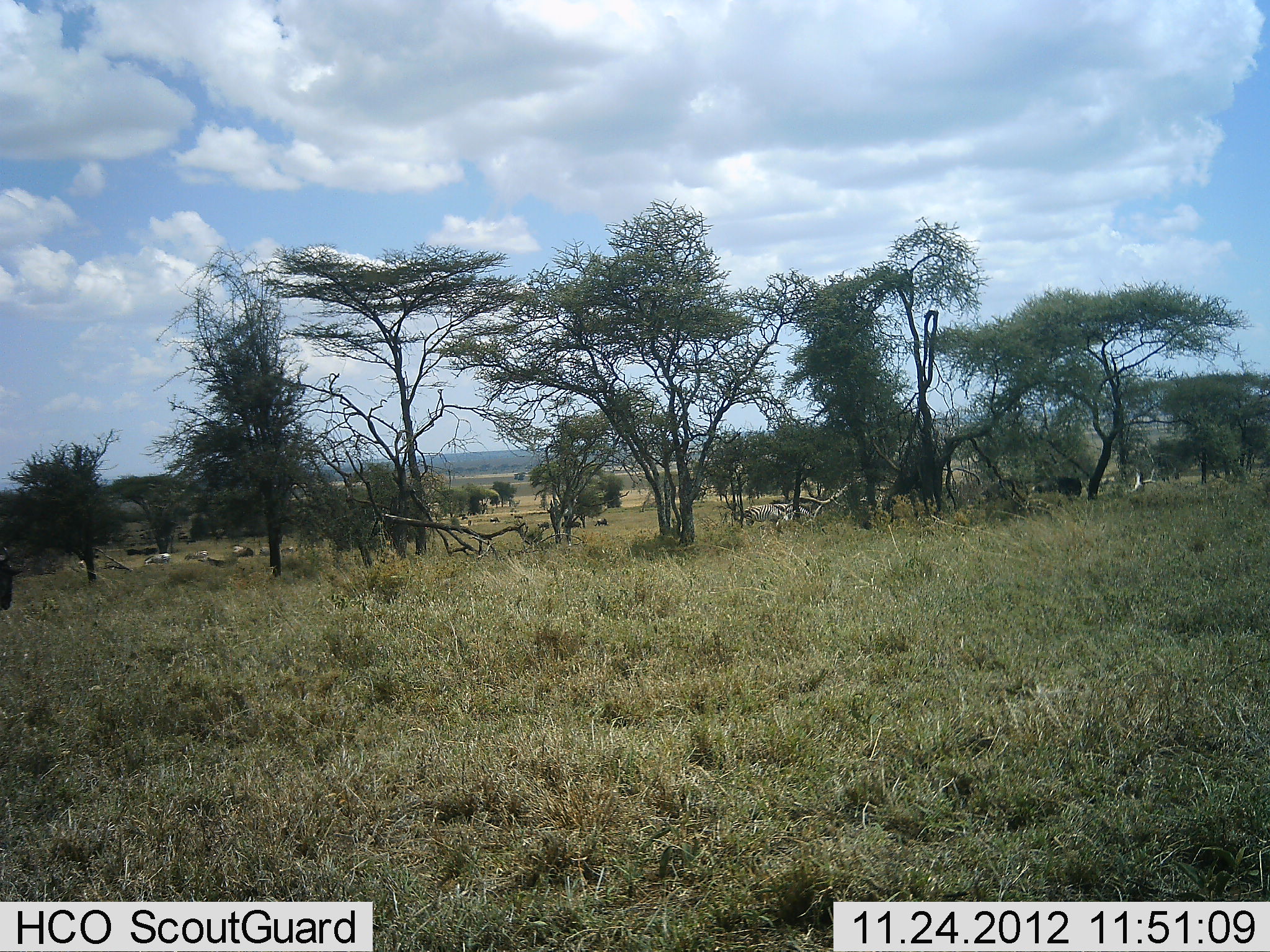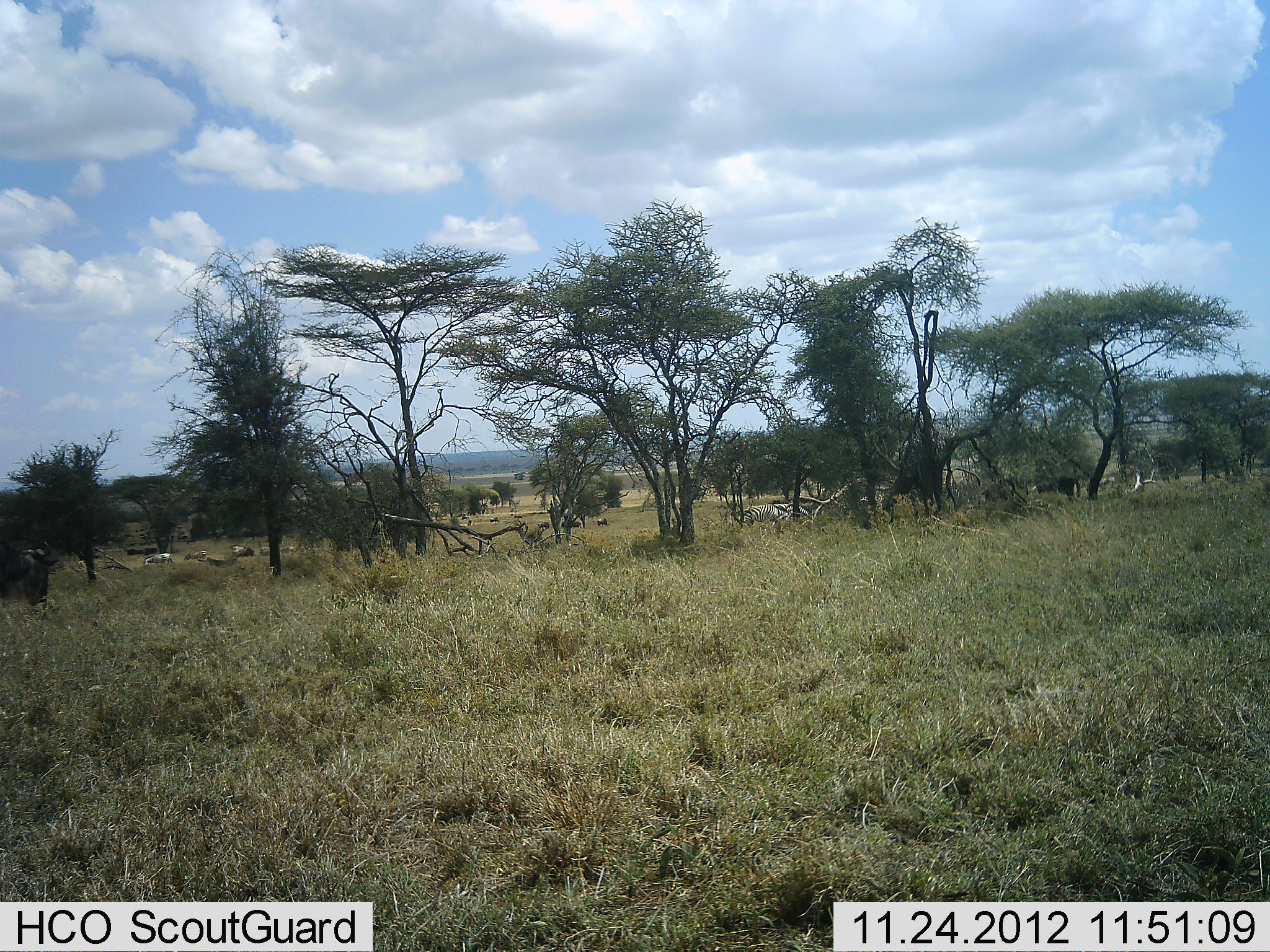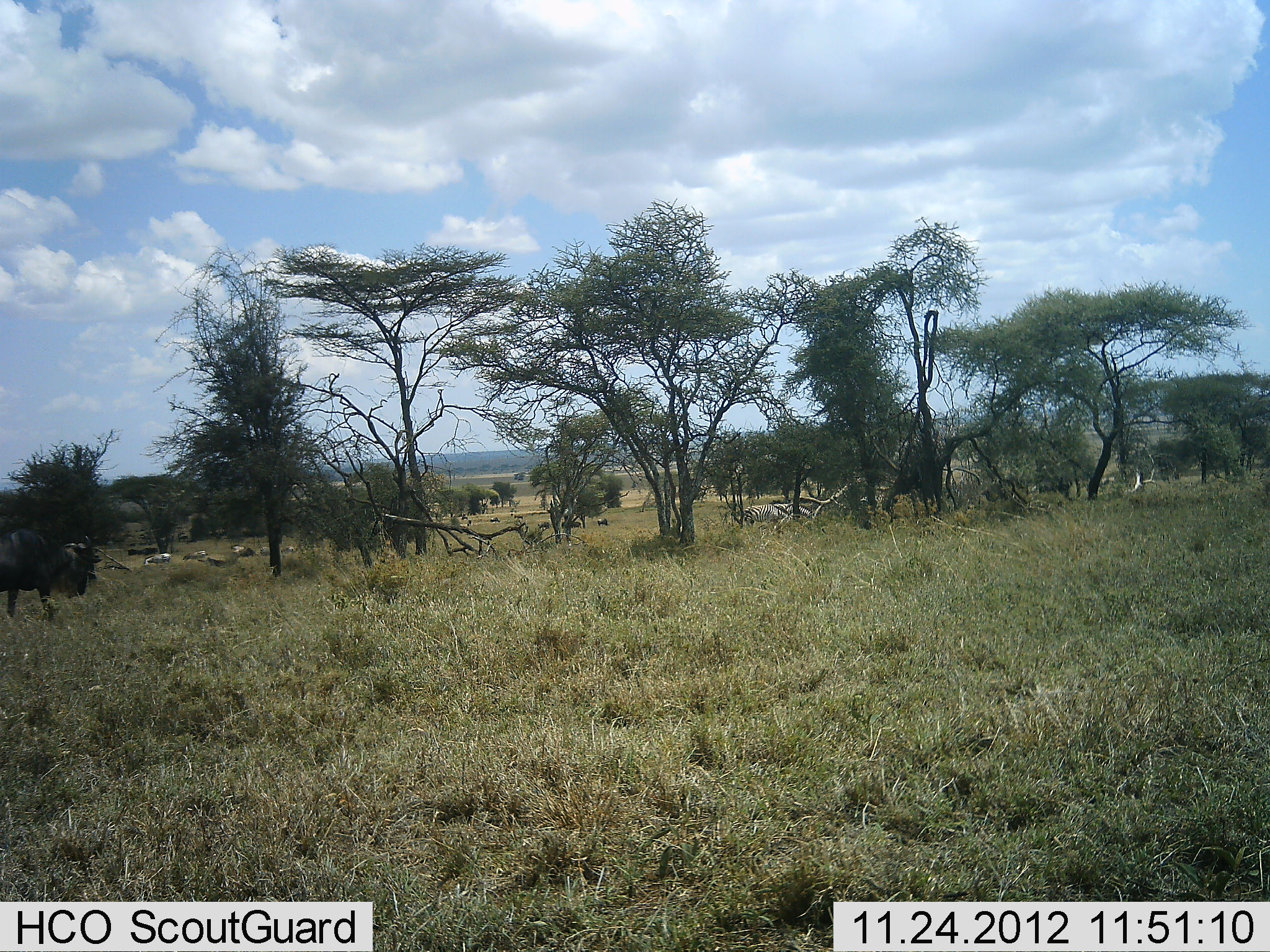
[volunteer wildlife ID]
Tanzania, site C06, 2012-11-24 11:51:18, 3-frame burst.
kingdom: Animalia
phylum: Chordata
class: Mammalia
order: Artiodactyla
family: Bovidae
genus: Connochaetes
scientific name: Connochaetes taurinus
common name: blue wildebeest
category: wildebeest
Wildebeest (blue wildebeest) (Connochaetes taurinus), count 2. Behavior (volunteer vote fractions): standing 33%, resting 0%, moving 54%, interacting 0%. Young present (vote fraction): 0%. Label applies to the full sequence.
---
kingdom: Animalia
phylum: Chordata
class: Mammalia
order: Perissodactyla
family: Equidae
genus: Equus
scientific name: Equus quagga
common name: plains zebra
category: zebra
Zebra (plains zebra) (Equus quagga), count 3. Behavior (volunteer vote fractions): standing 57%, resting 0%, moving 7%, interacting 7%. Young present (vote fraction): 0%. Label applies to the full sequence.